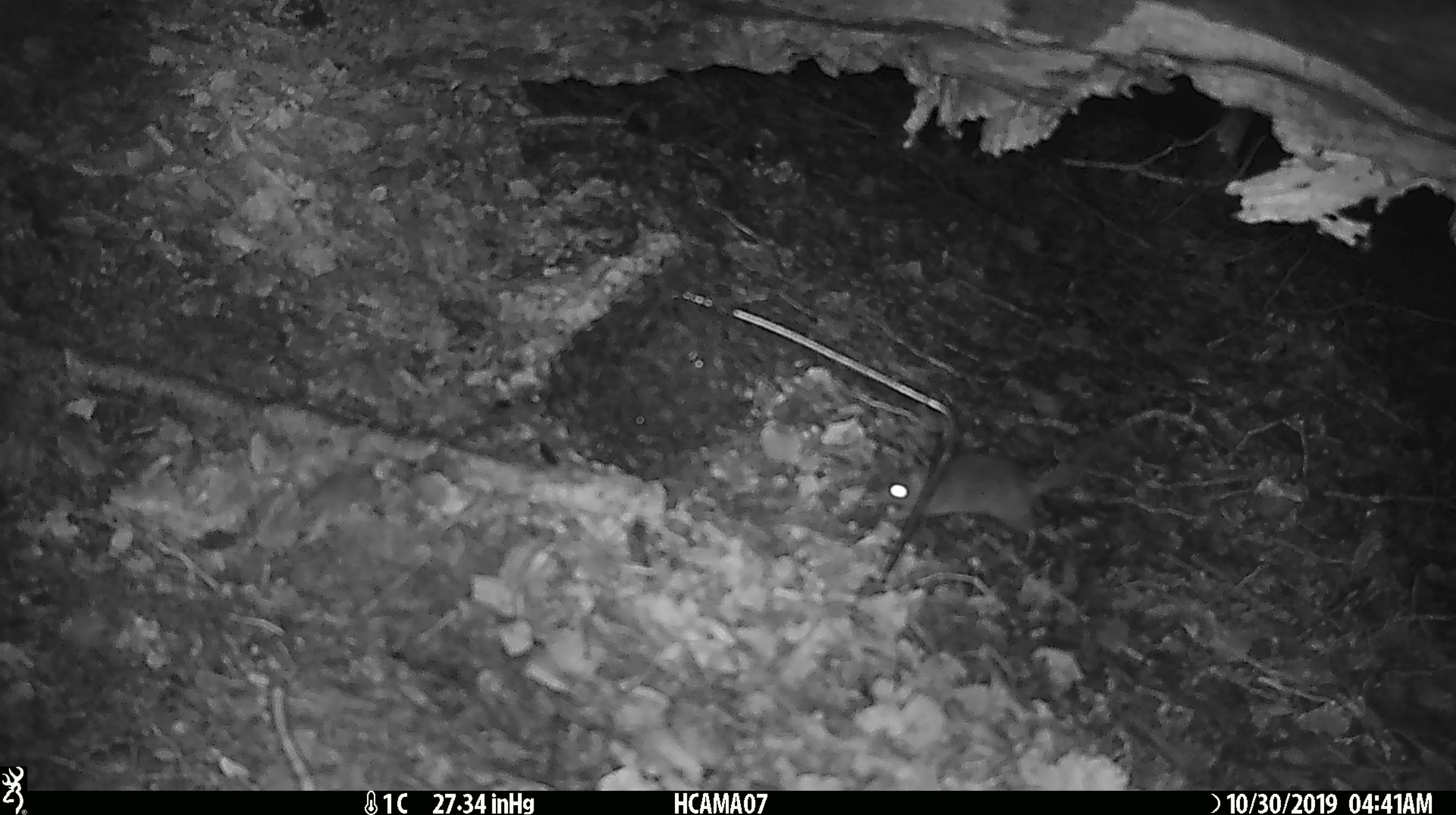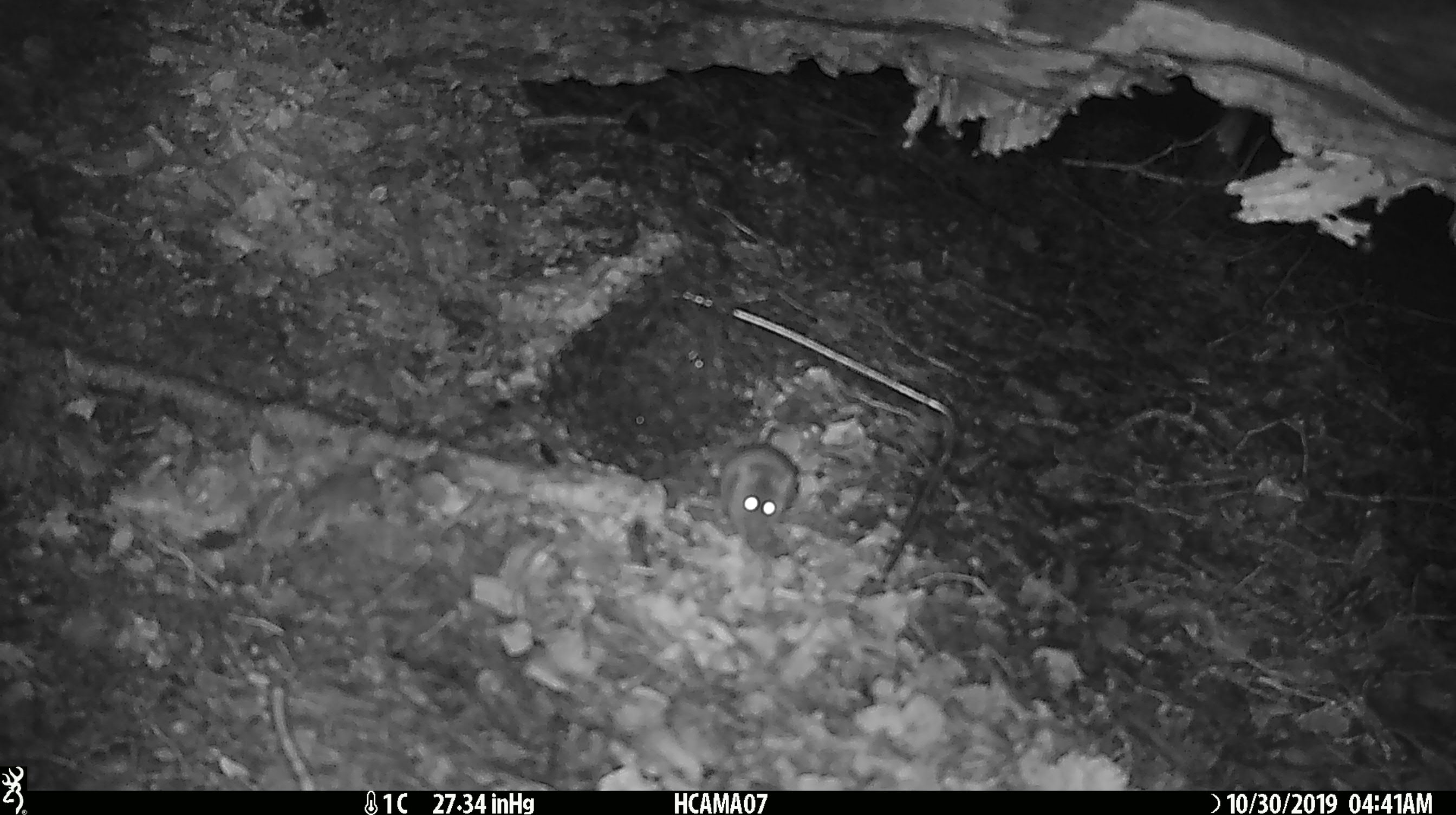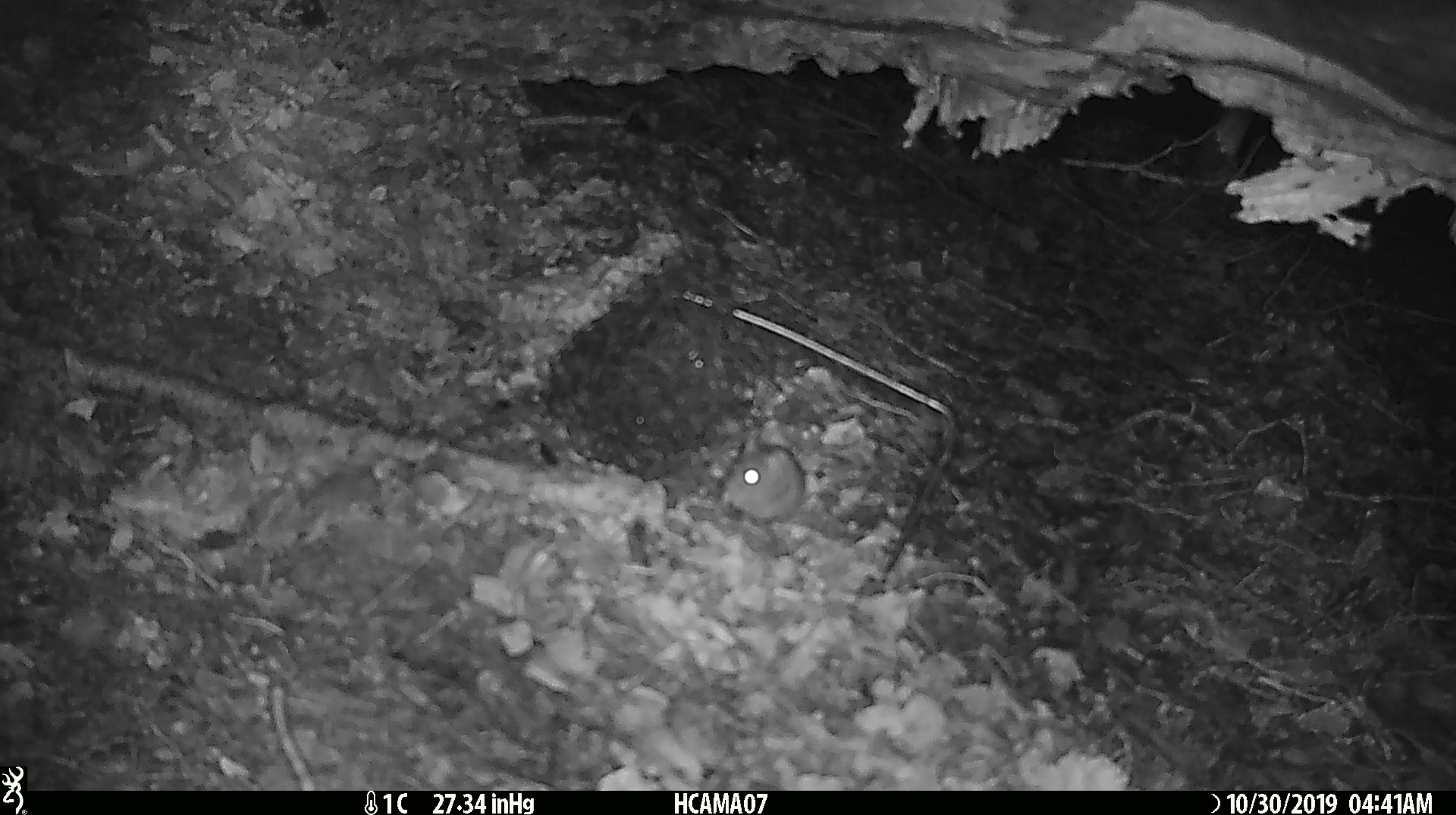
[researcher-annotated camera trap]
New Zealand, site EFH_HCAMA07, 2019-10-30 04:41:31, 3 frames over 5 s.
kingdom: Animalia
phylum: Chordata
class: Mammalia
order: Rodentia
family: Muridae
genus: Mus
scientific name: Mus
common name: mouse